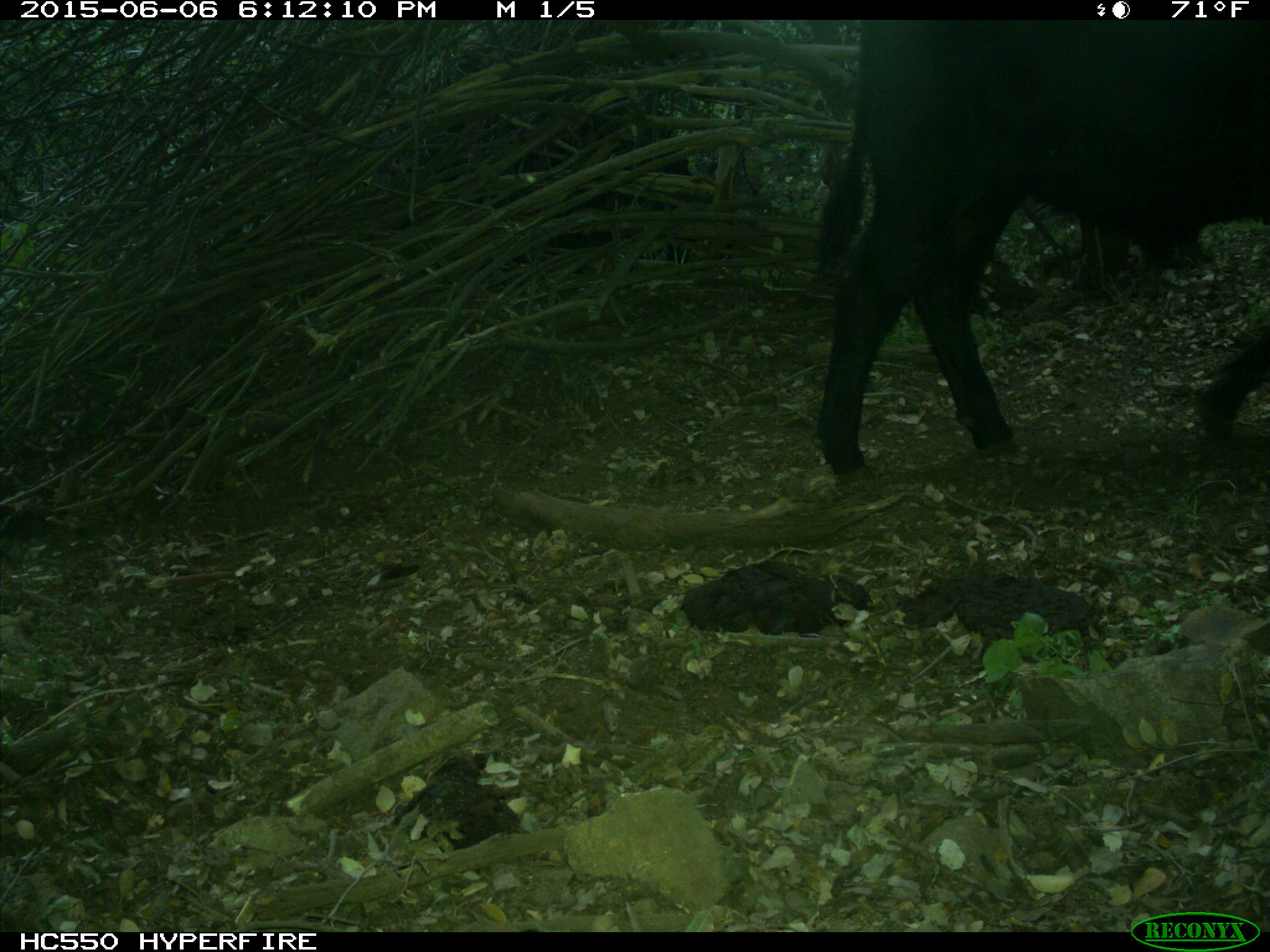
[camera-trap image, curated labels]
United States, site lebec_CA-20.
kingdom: Animalia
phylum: Chordata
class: Mammalia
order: Artiodactyla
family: Bovidae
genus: Bos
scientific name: Bos taurus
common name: domestic cow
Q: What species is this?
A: Bos taurus (domestic cow).